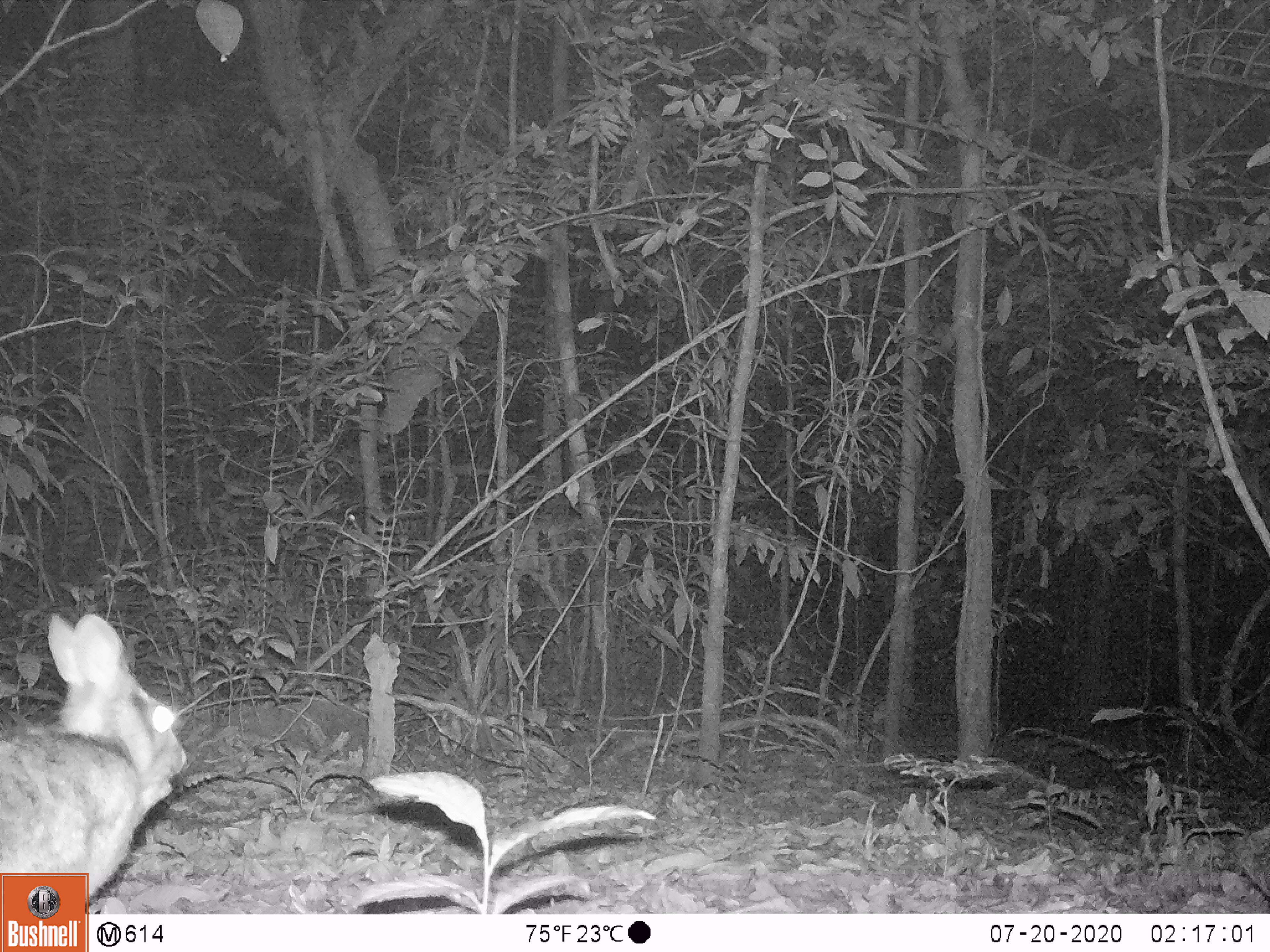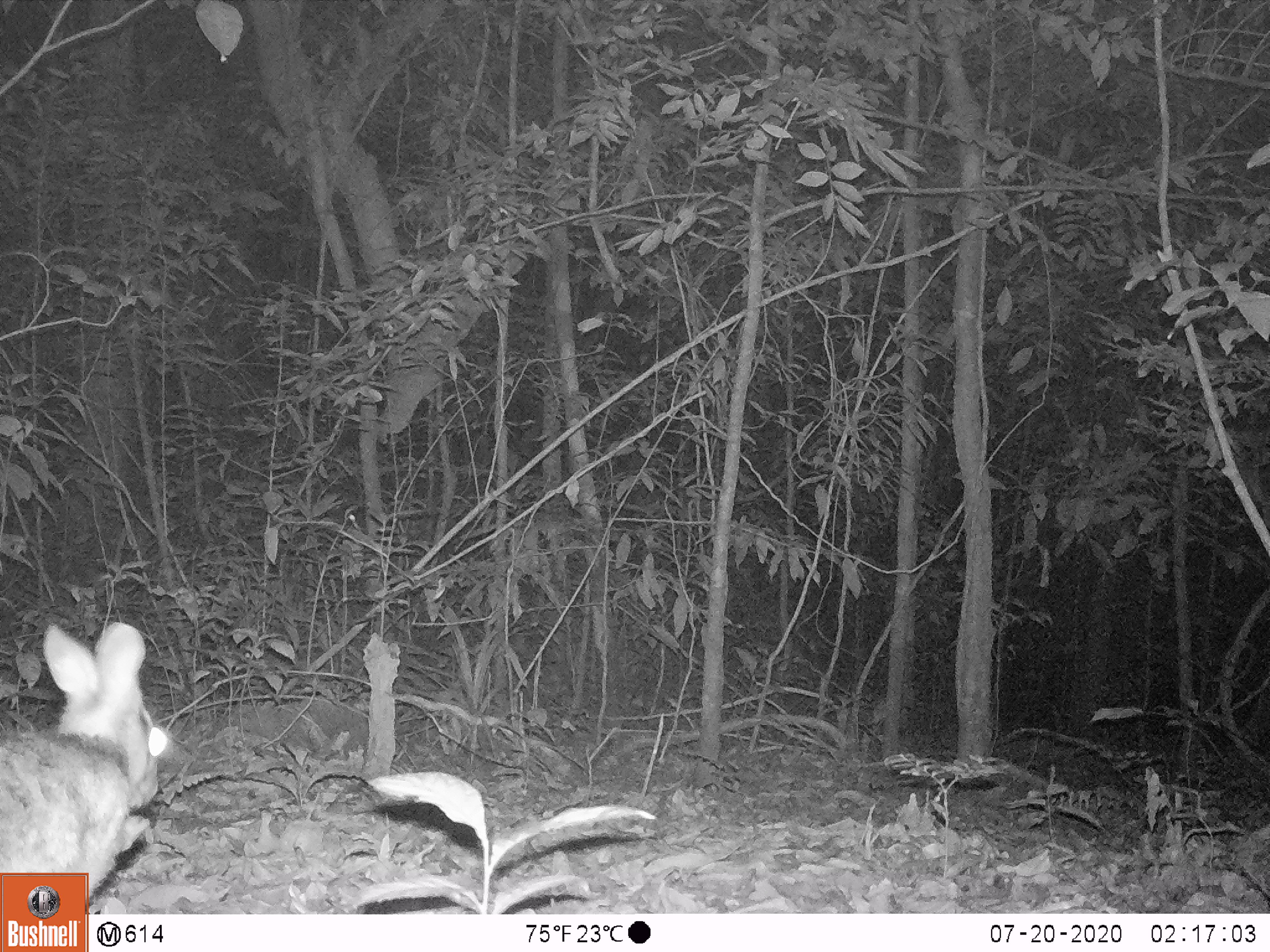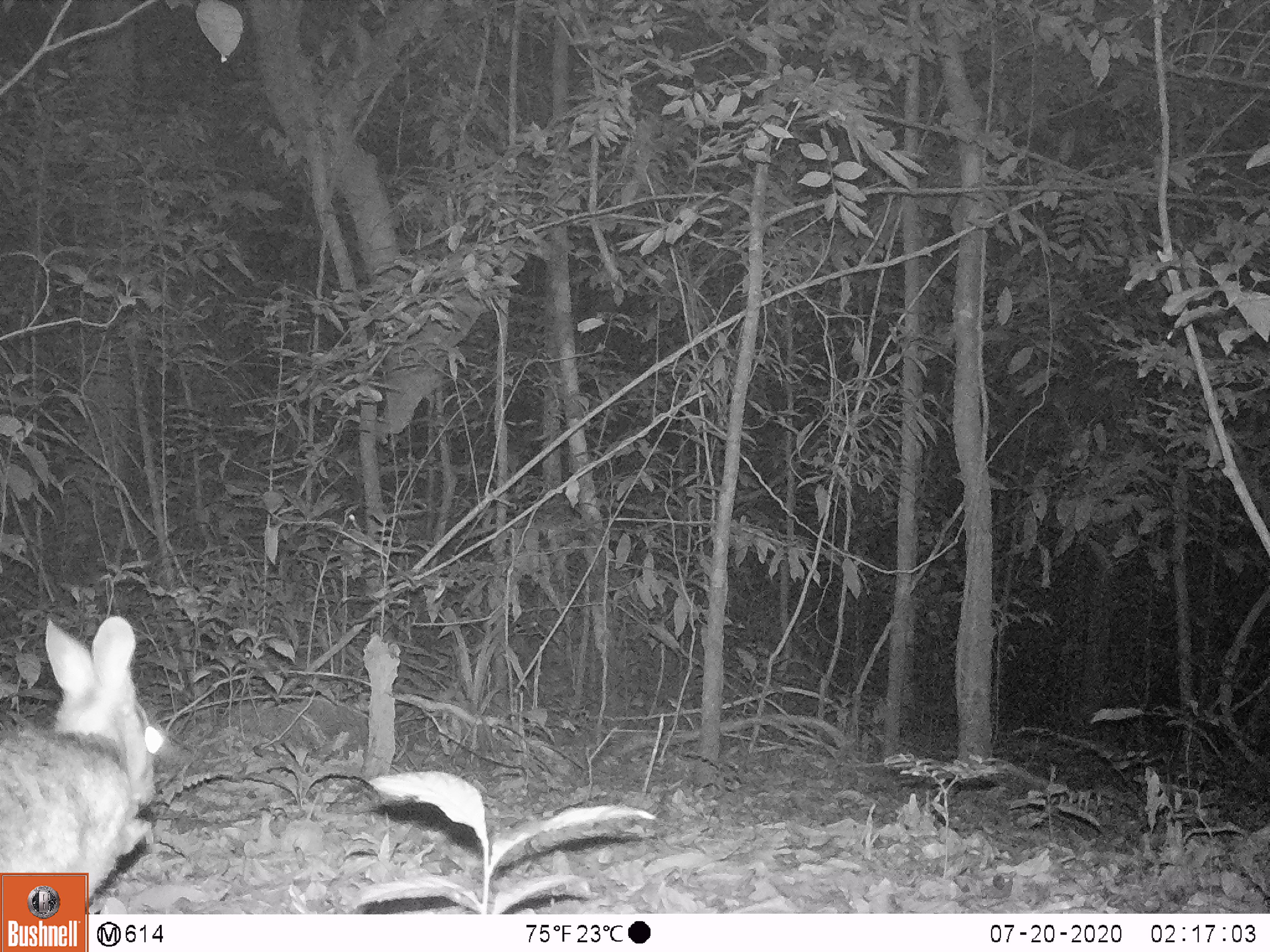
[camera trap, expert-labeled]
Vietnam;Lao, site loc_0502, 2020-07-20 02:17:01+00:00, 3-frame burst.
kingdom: Animalia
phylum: Chordata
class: Mammalia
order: Lagomorpha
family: Leporidae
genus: Nesolagus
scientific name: Nesolagus timminsi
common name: annamite striped rabbit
Annamite striped rabbit (Nesolagus timminsi). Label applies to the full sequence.